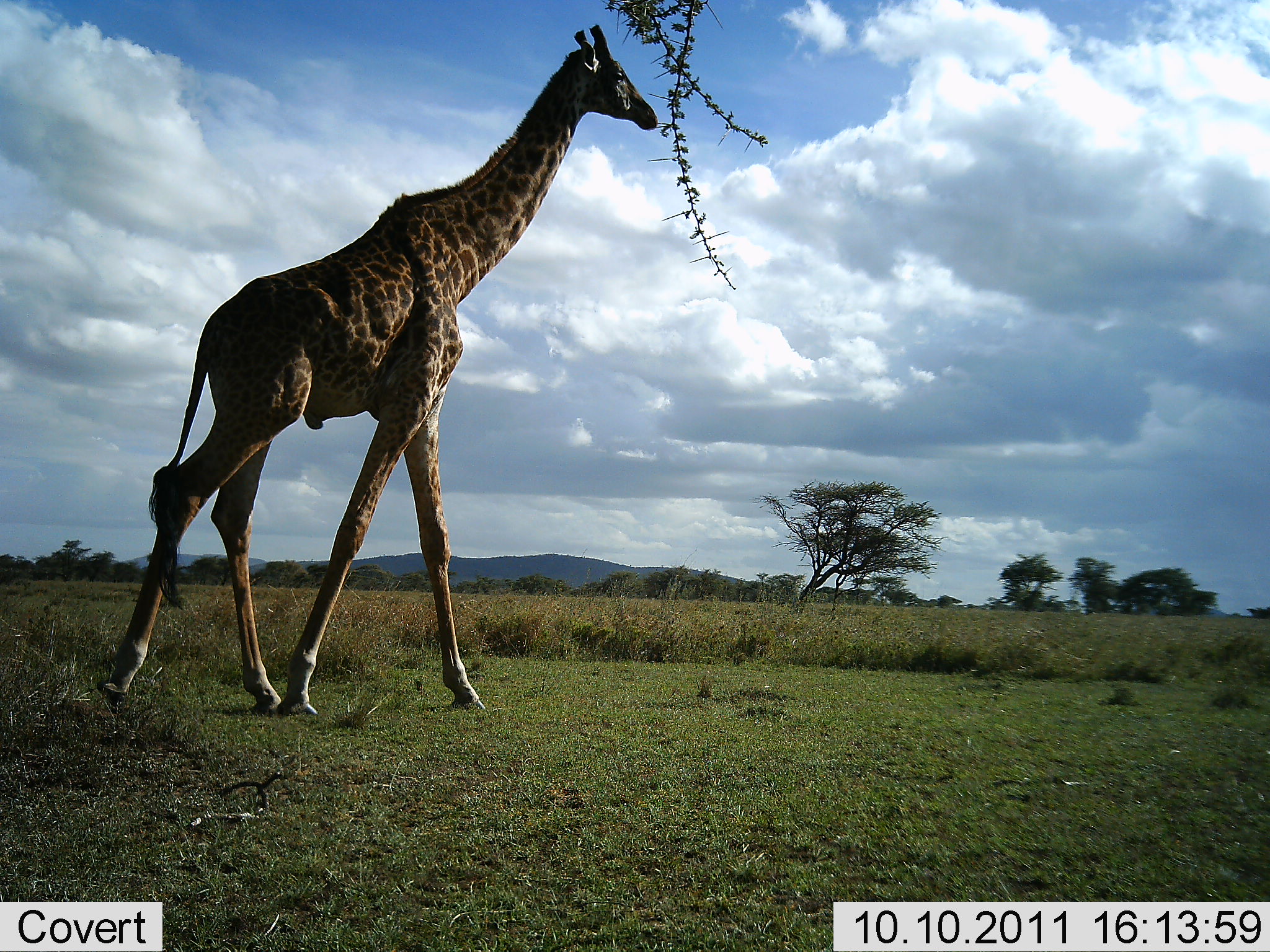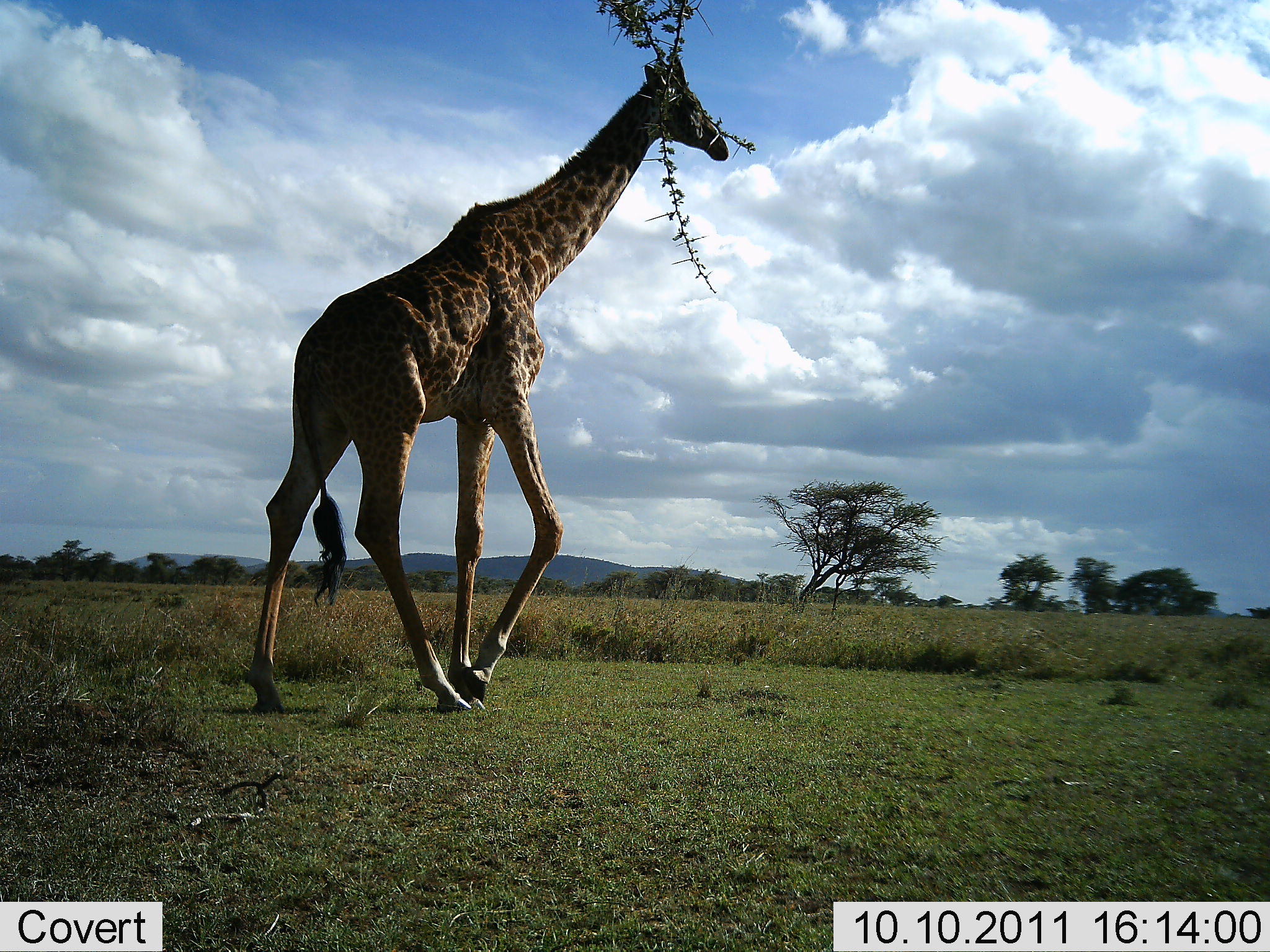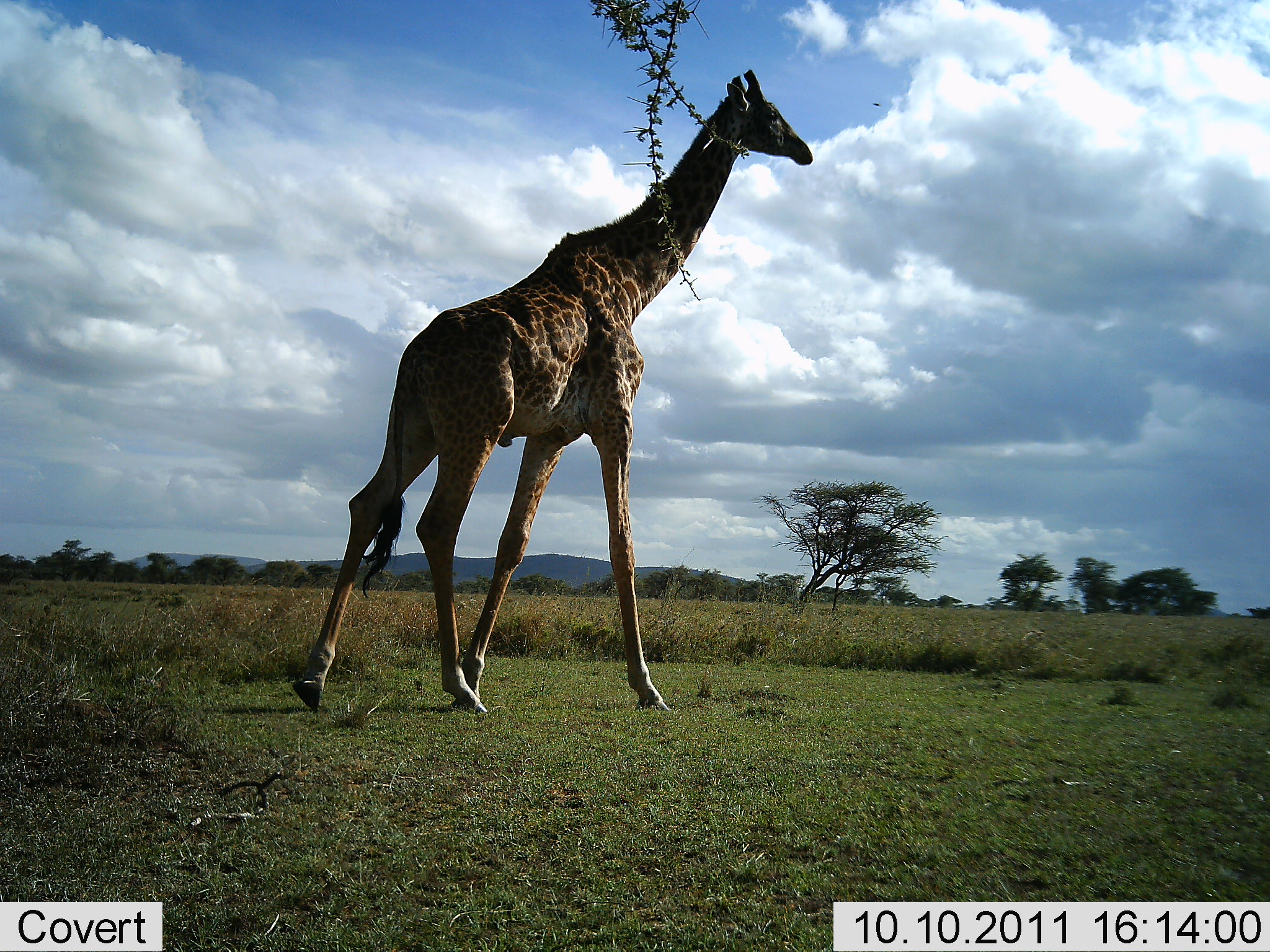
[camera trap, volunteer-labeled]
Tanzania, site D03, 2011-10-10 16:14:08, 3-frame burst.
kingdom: Animalia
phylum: Chordata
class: Mammalia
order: Artiodactyla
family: Giraffidae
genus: Giraffa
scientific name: Giraffa camelopardalis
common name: giraffe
Giraffe (Giraffa camelopardalis), count 1. Behavior (volunteer vote fractions): standing 10%, resting 0%, moving 100%, interacting 0%. Young present (vote fraction): 0%. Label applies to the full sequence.